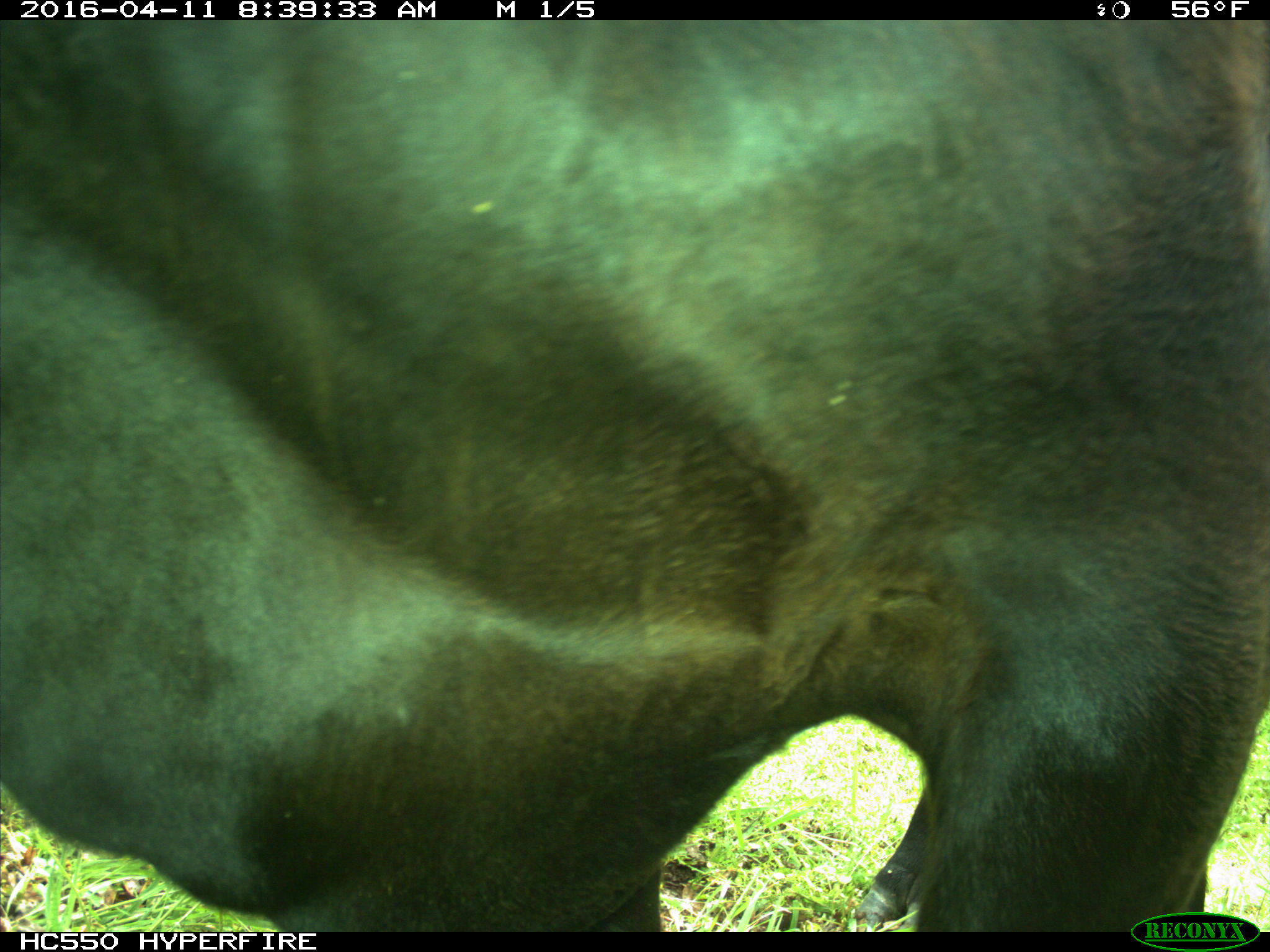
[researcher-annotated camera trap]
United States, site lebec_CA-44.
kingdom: Animalia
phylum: Chordata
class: Mammalia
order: Artiodactyla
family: Bovidae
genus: Bos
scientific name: Bos taurus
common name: domestic cow